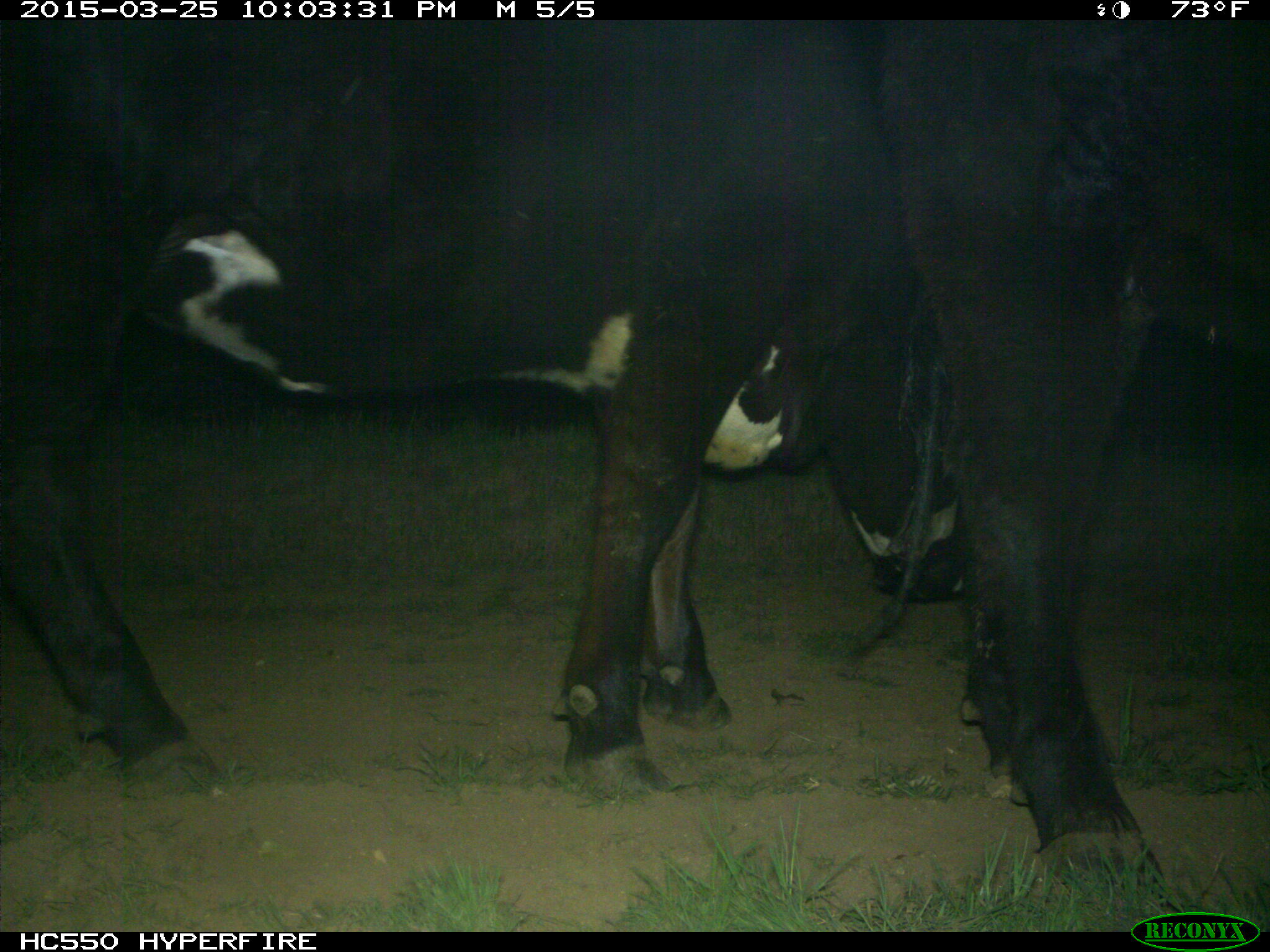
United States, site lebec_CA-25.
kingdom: Animalia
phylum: Chordata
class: Mammalia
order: Artiodactyla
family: Bovidae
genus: Bos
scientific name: Bos taurus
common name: domestic cow